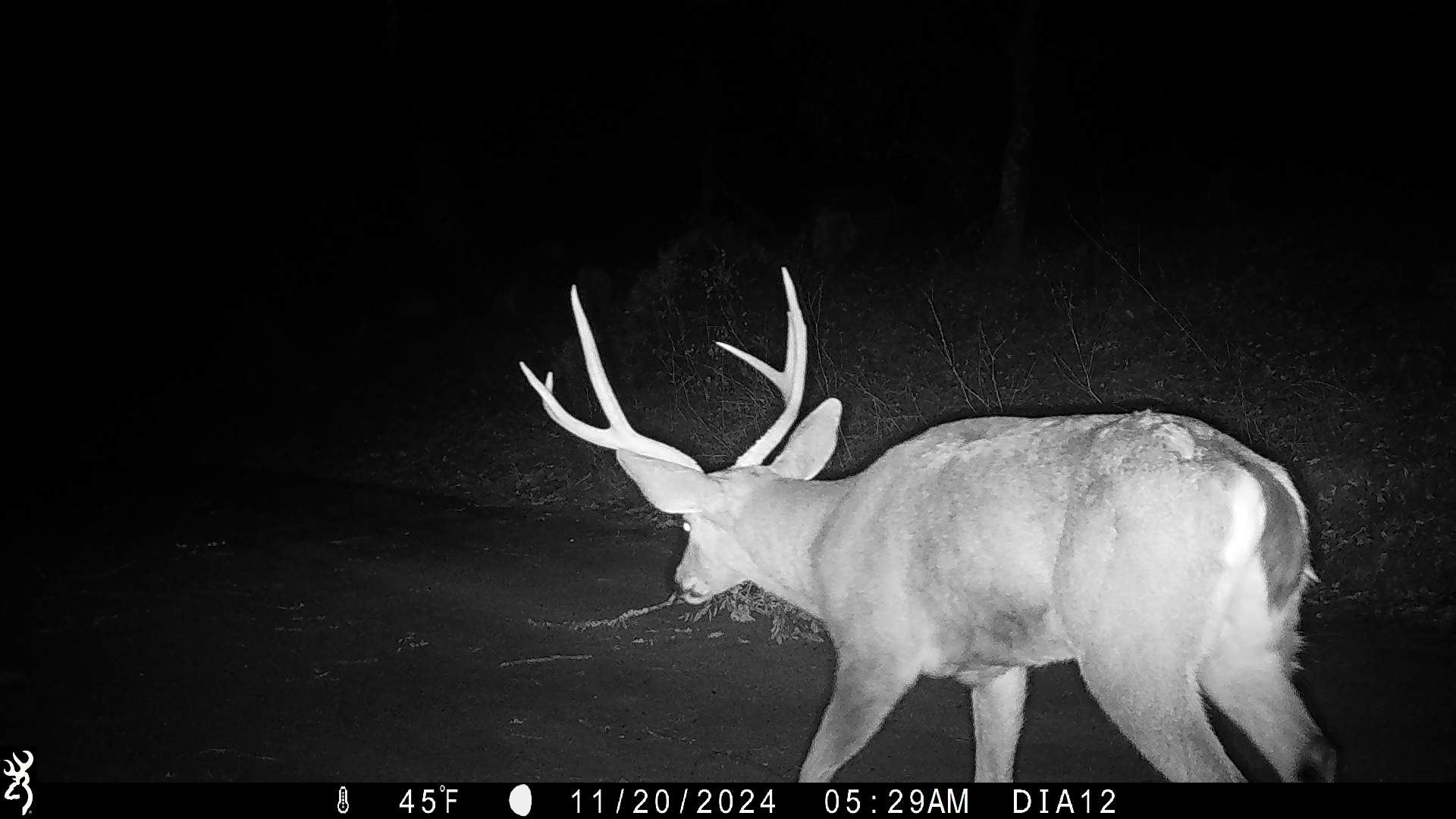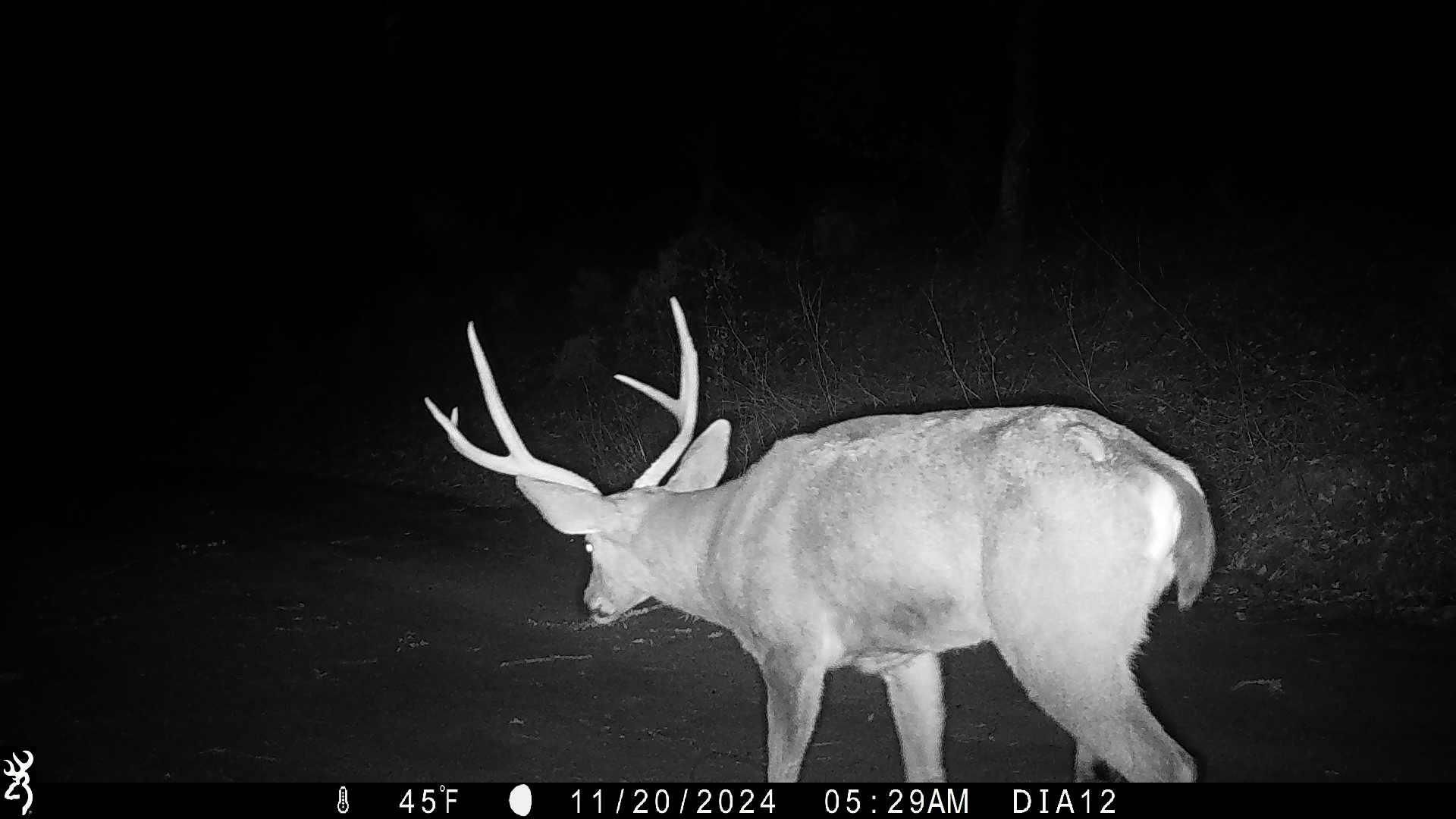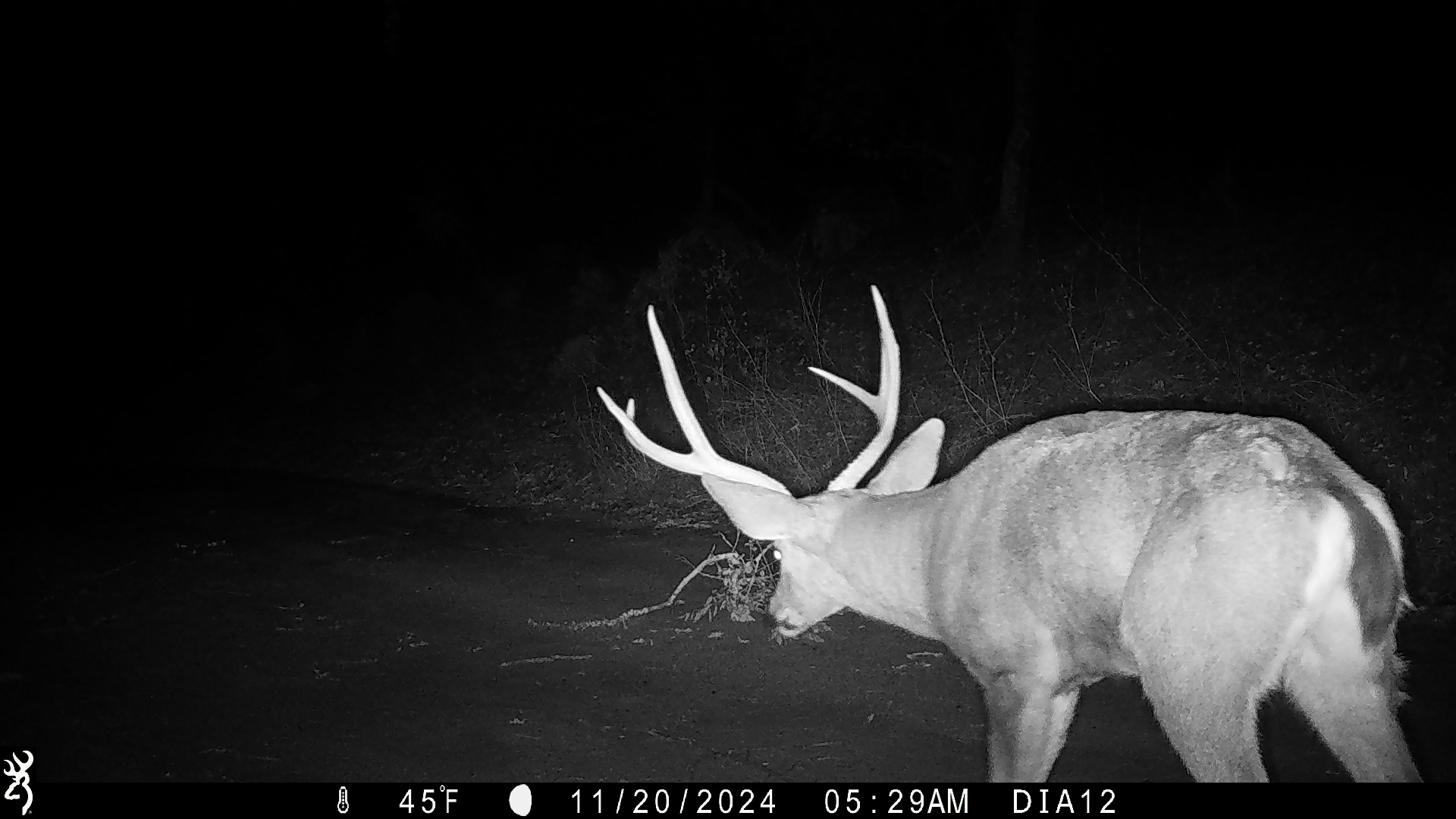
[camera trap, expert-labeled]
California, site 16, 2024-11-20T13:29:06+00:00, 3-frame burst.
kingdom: Animalia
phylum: Chordata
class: Mammalia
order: Artiodactyla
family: Cervidae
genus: Odocoileus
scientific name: Odocoileus hemionus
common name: mule deer